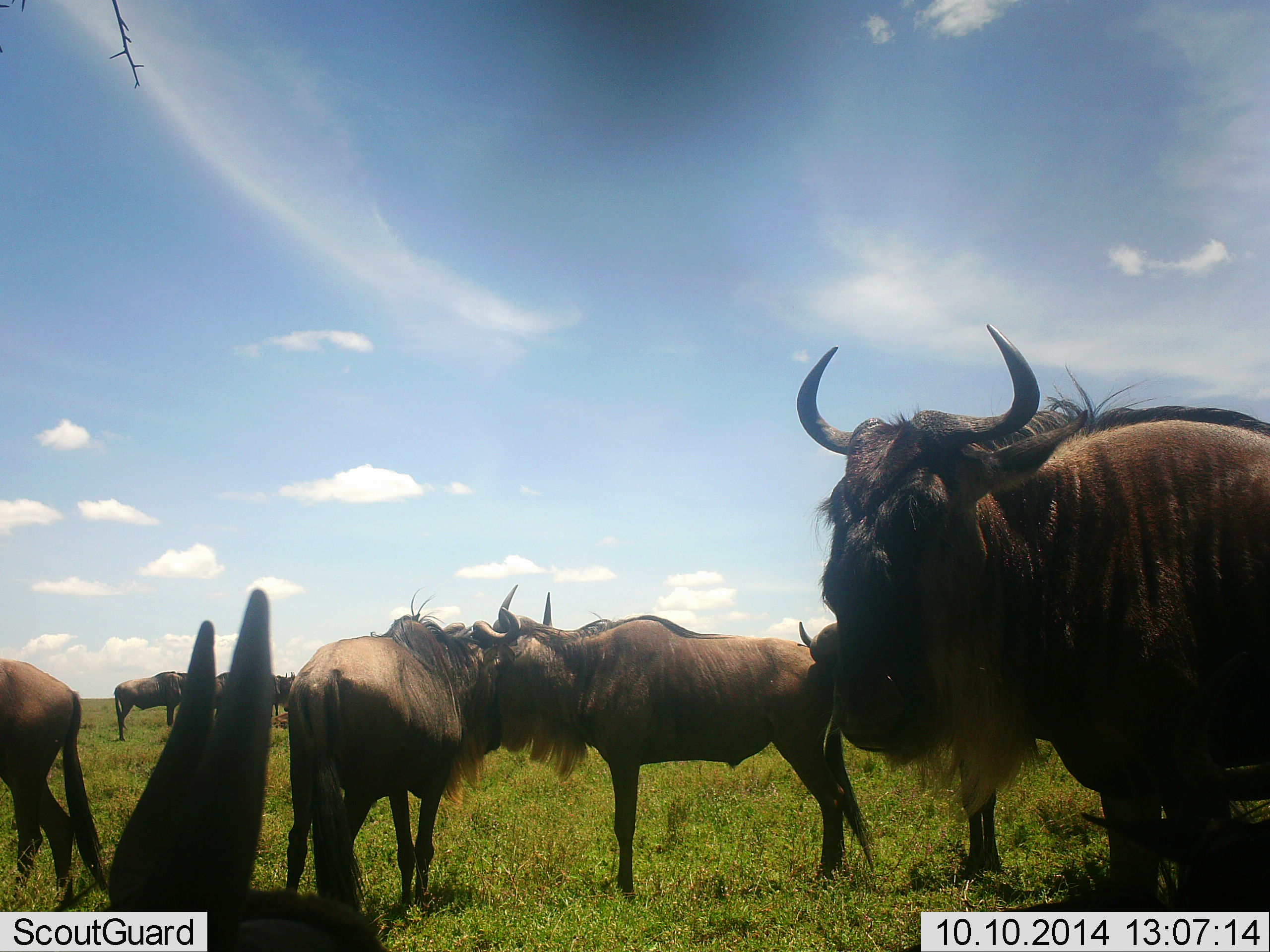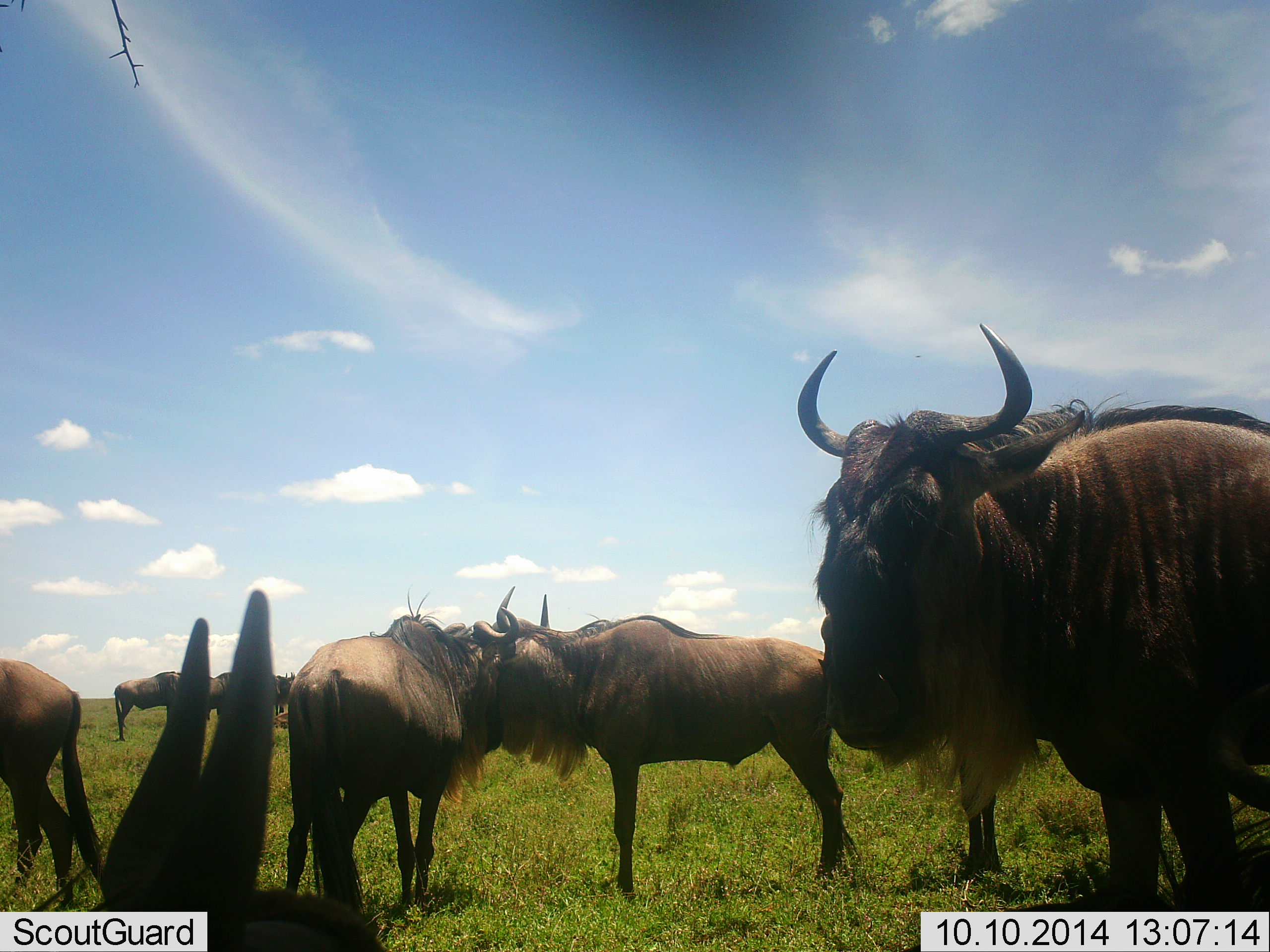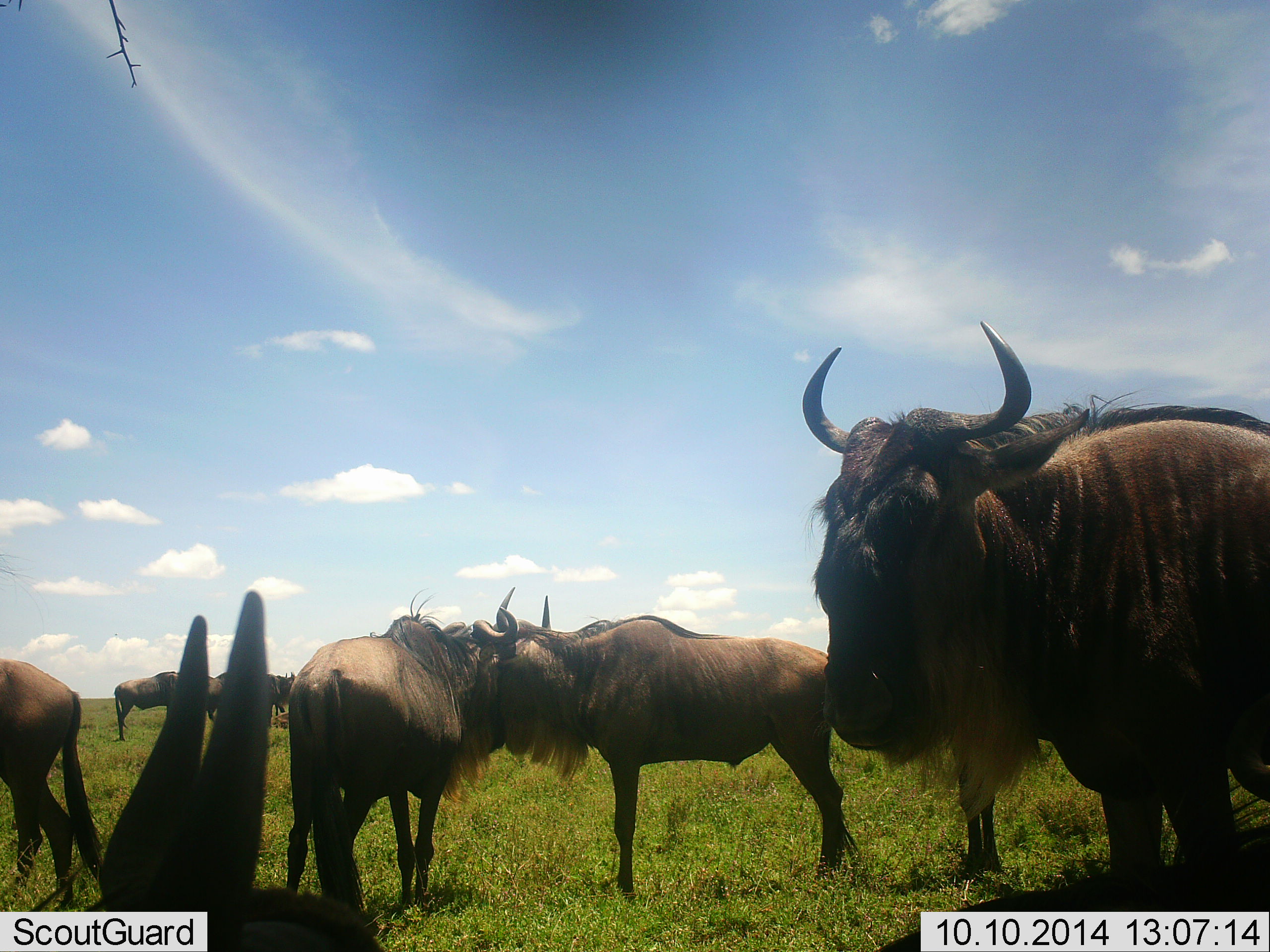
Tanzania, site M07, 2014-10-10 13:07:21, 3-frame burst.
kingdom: Animalia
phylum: Chordata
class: Mammalia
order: Artiodactyla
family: Bovidae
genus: Connochaetes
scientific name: Connochaetes taurinus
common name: blue wildebeest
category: wildebeest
Wildebeest (blue wildebeest) (Connochaetes taurinus), count 8. Behavior (volunteer vote fractions): standing 100%, resting 30%, moving 10%, interacting 0%. Young present (vote fraction): 0%. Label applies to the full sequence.